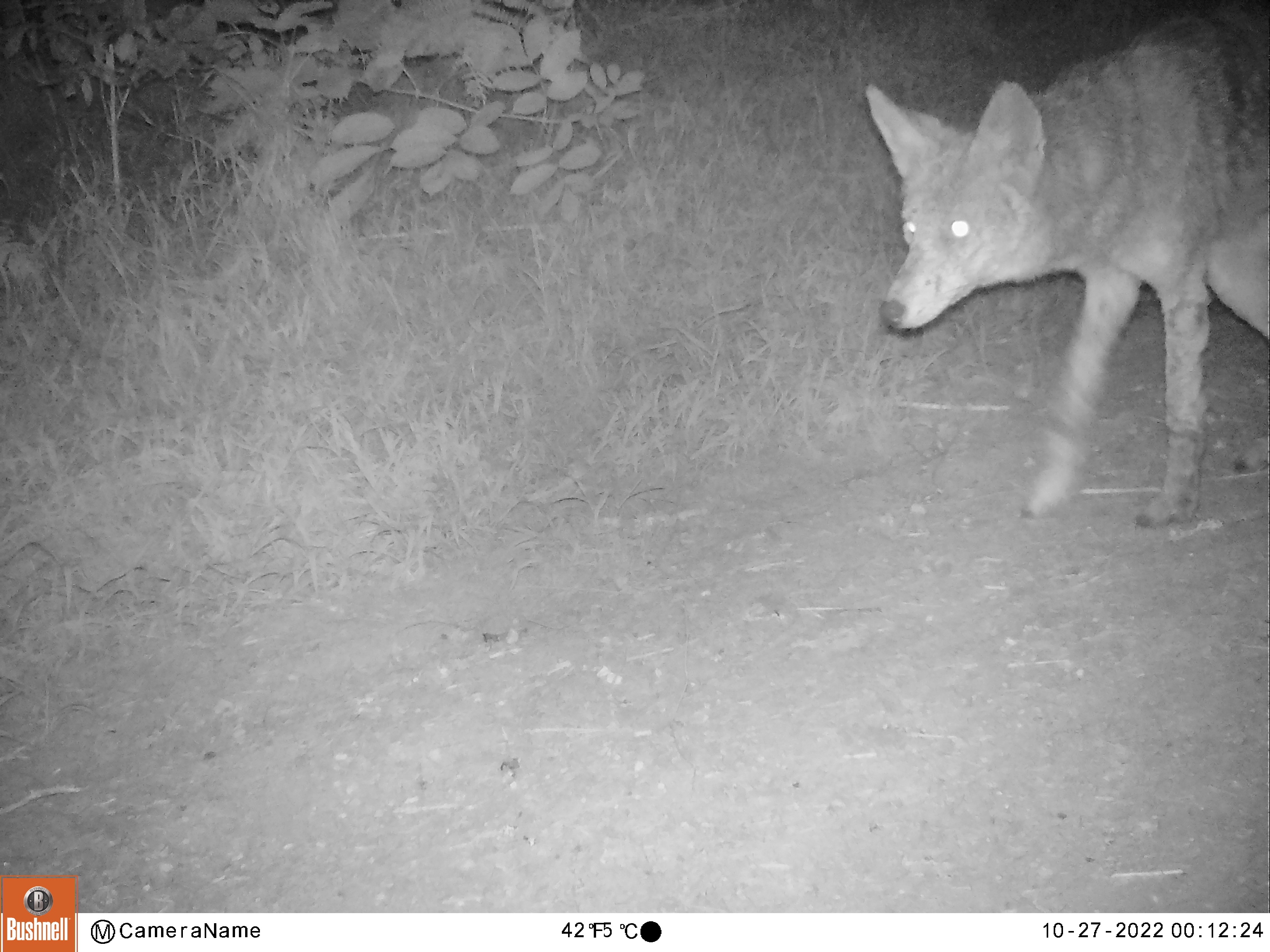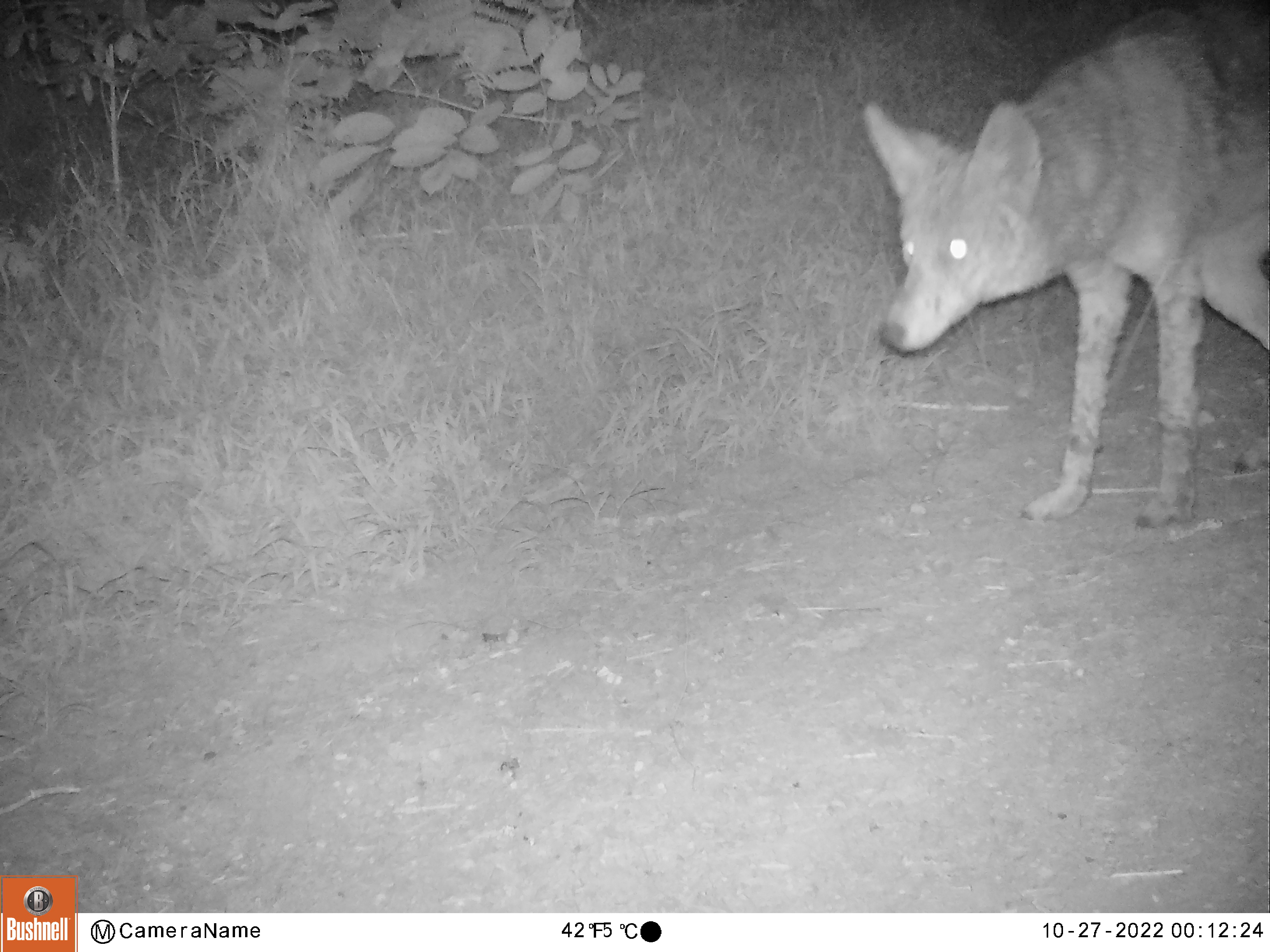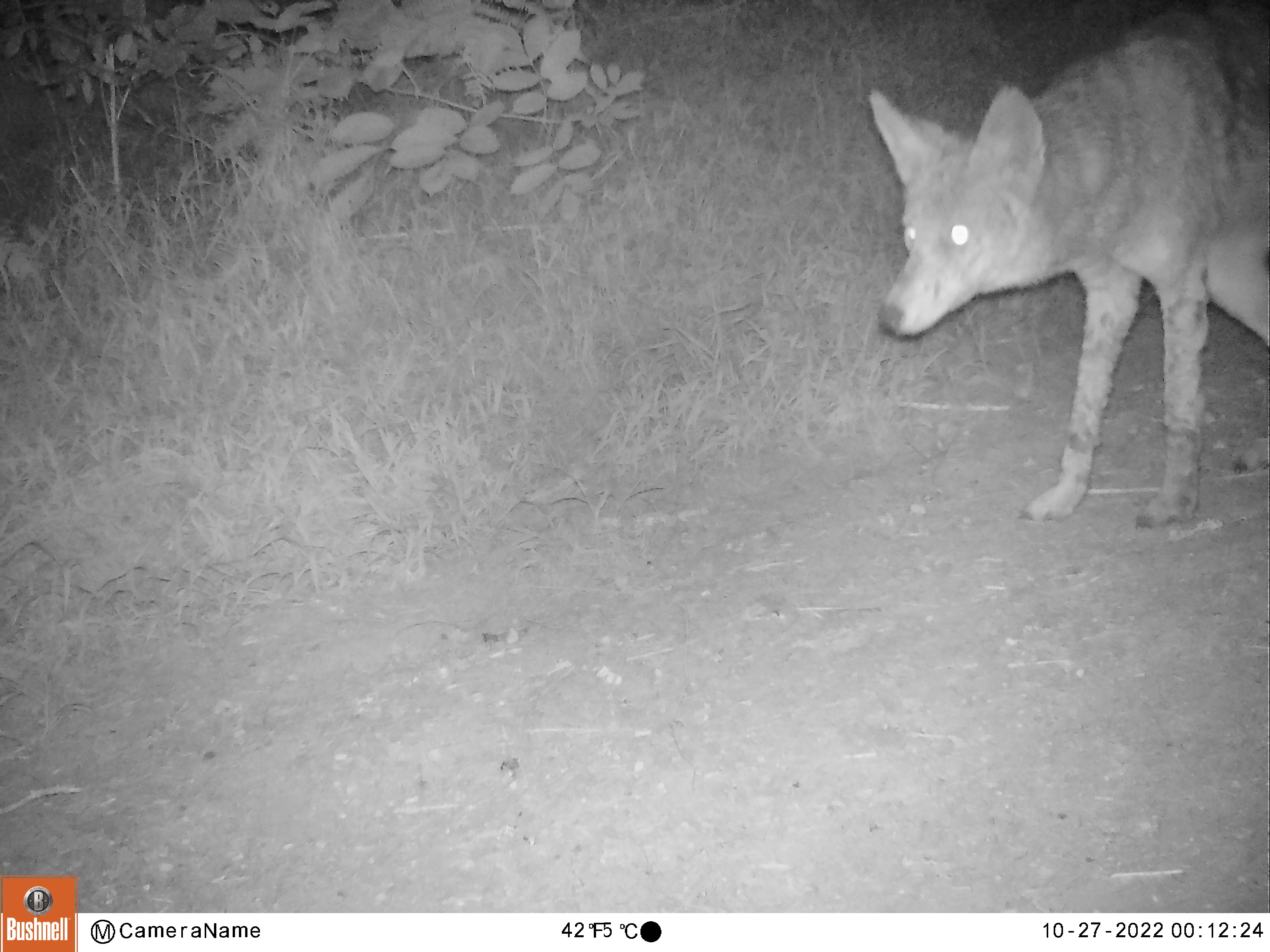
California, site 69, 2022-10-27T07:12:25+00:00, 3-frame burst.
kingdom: Animalia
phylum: Chordata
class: Mammalia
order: Carnivora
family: Canidae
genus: Canis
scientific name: Canis latrans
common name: coyote